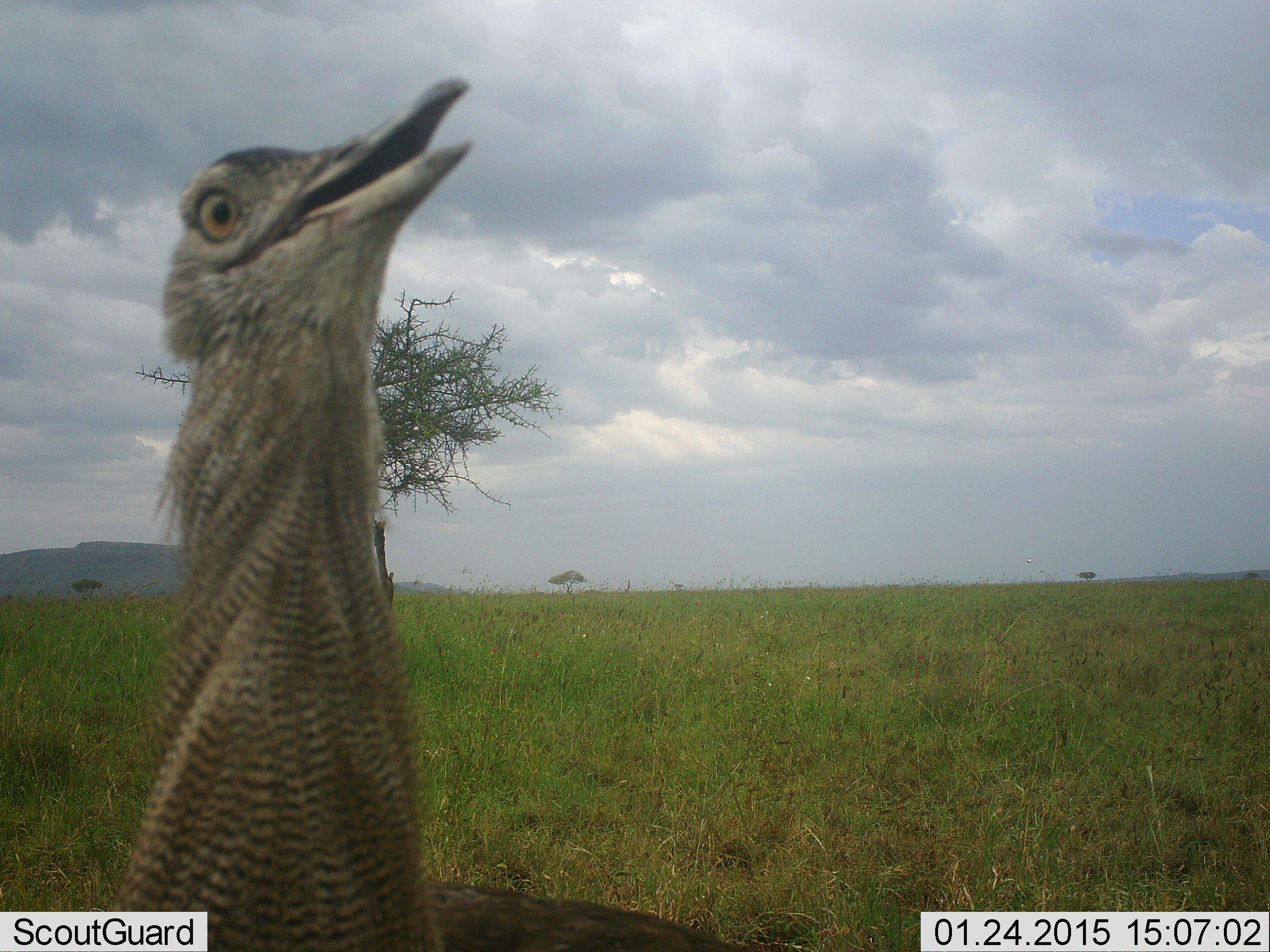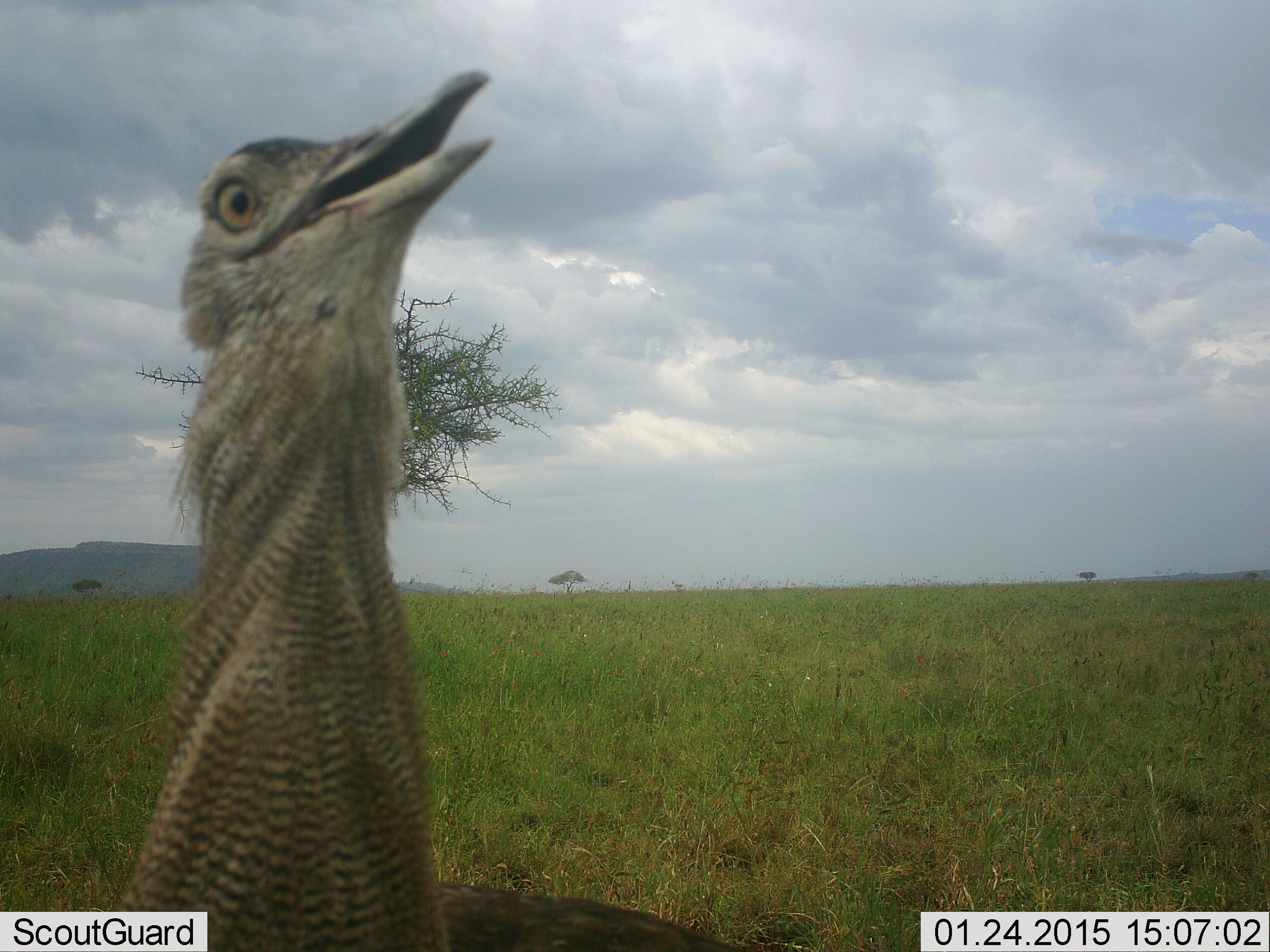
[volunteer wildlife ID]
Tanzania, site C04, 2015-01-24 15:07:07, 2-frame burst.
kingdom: Animalia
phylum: Chordata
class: Aves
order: Otidiformes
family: Otididae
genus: Ardeotis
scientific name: Ardeotis kori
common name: kori bustard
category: koribustard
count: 1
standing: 90%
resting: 0%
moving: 10%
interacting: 0%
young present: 0%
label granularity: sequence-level